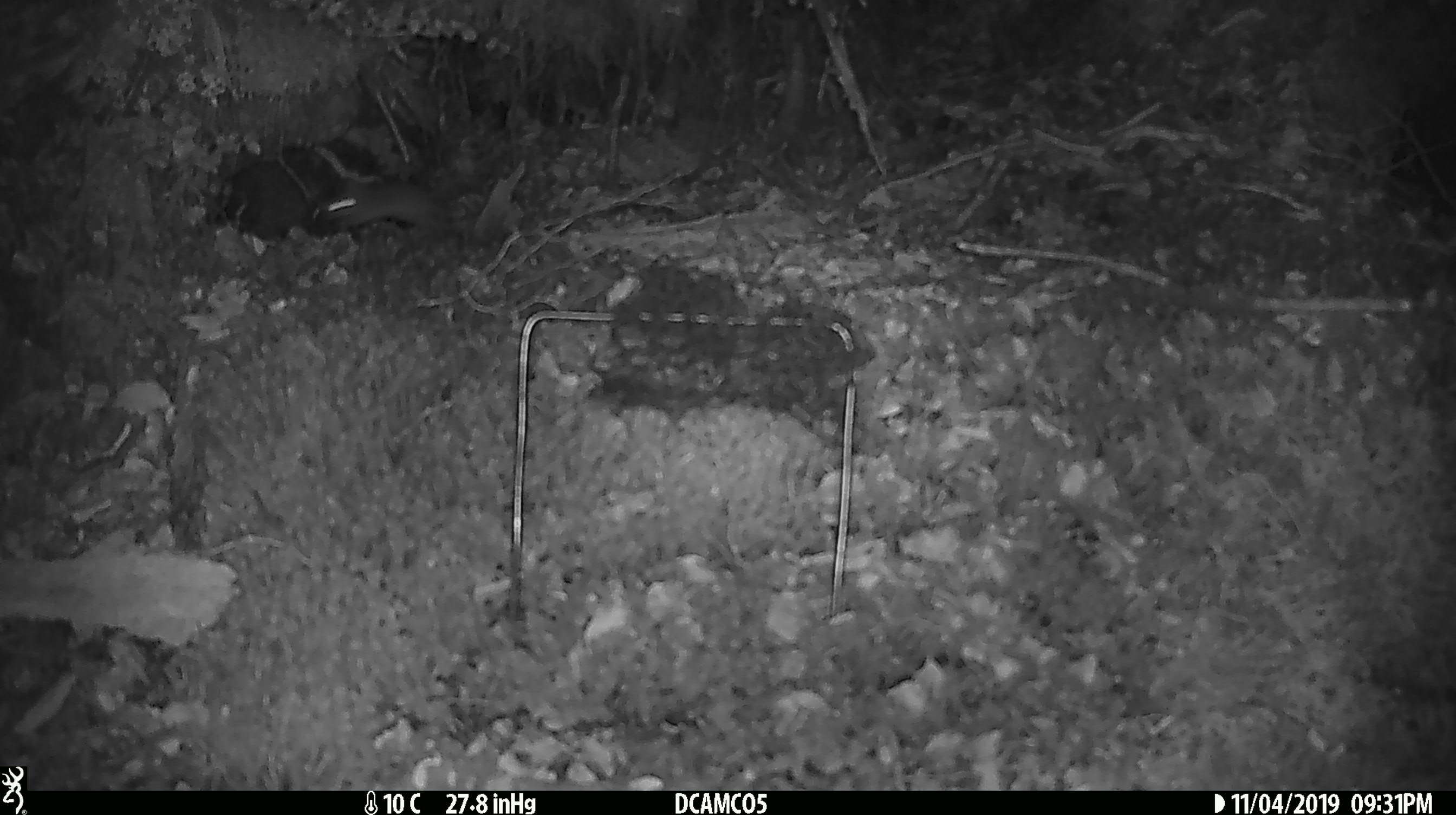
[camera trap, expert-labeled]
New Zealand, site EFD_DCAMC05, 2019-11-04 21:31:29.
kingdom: Animalia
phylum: Chordata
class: Mammalia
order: Rodentia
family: Muridae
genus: Mus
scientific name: Mus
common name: mouse